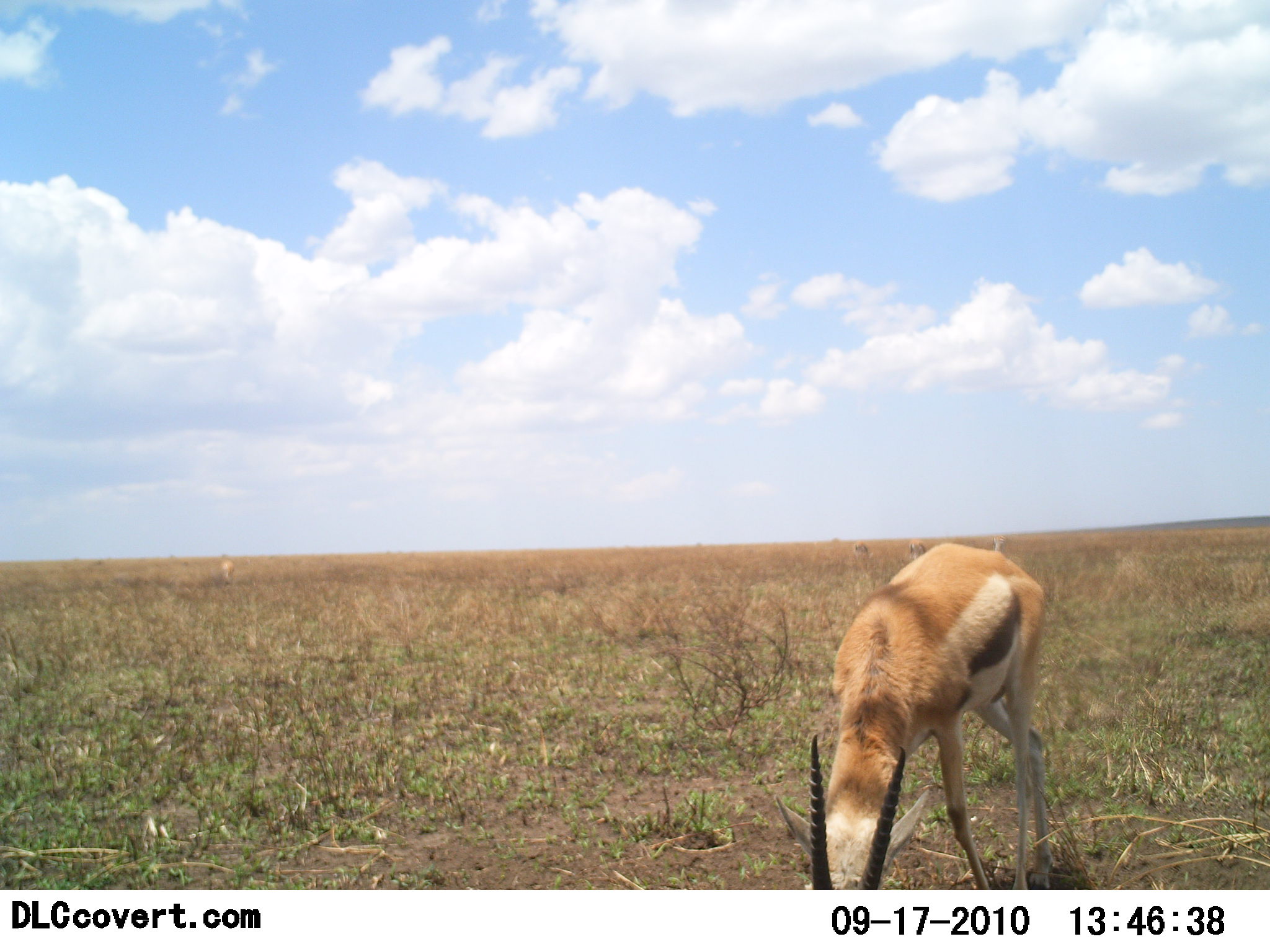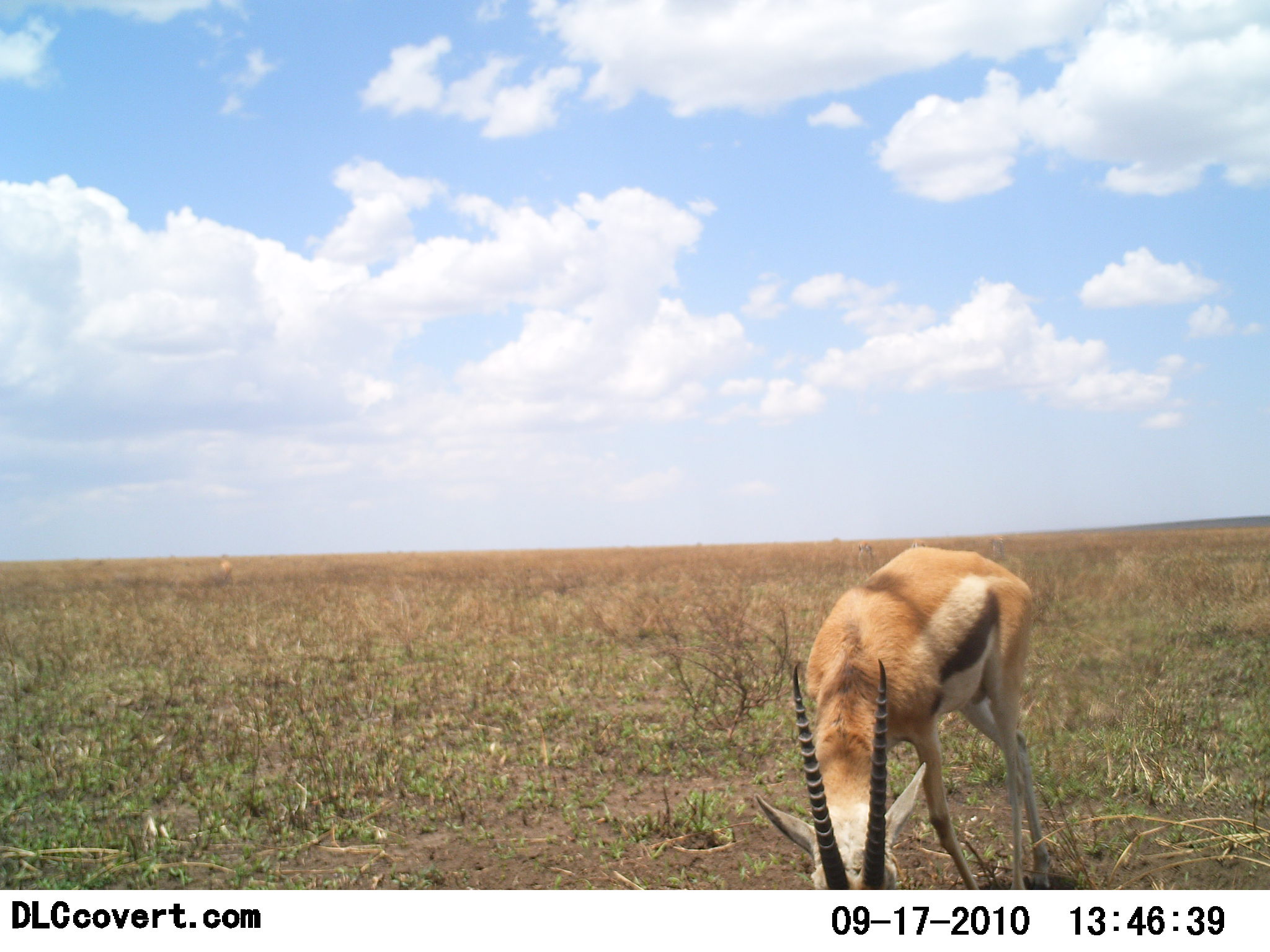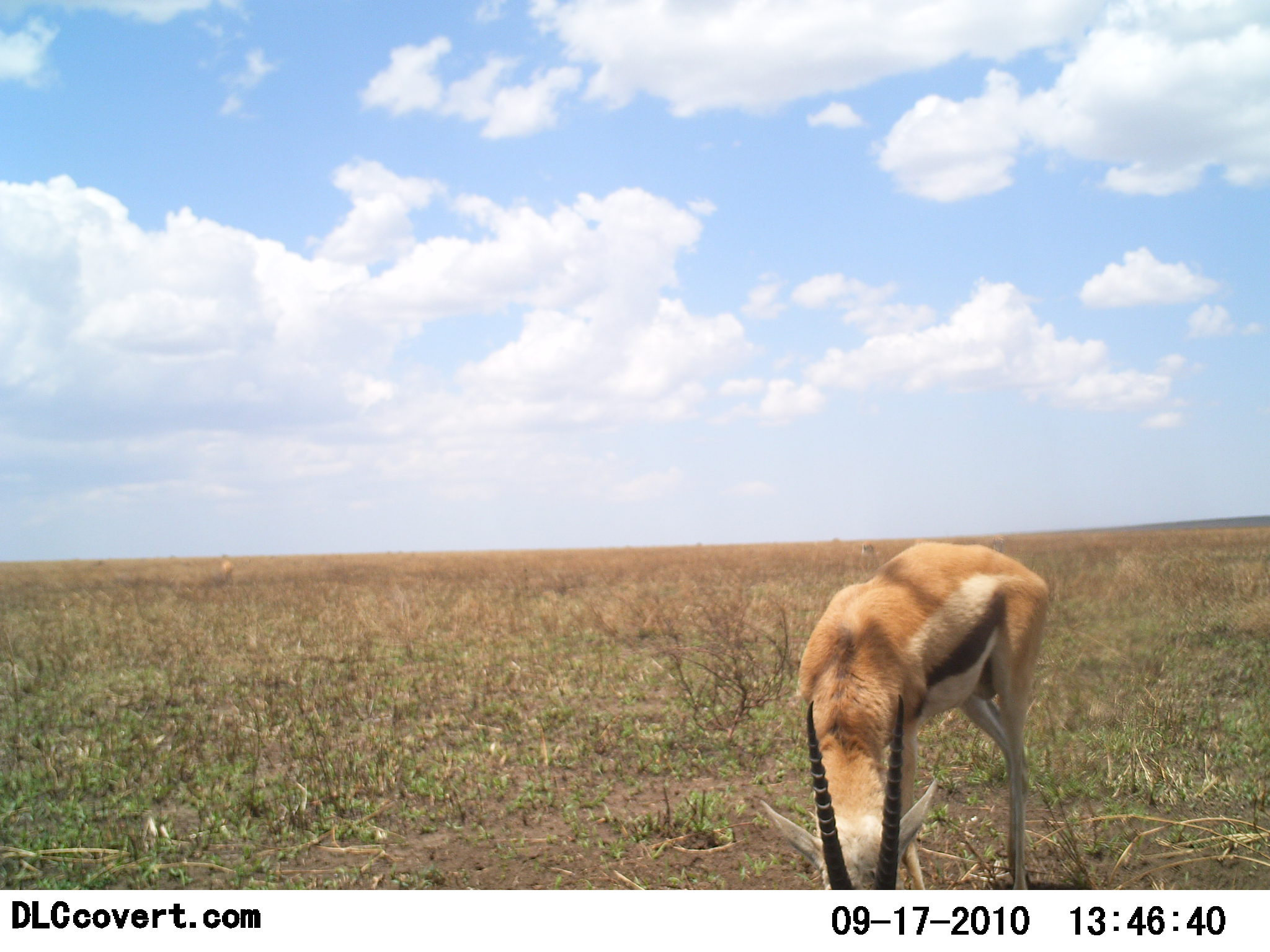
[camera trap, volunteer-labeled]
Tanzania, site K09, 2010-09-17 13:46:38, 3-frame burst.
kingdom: Animalia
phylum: Chordata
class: Mammalia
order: Artiodactyla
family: Bovidae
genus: Eudorcas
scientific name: Eudorcas thomsonii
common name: thomson's gazelle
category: gazellethomsons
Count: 1.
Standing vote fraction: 35%.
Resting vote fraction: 0%.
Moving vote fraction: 5%.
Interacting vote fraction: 0%.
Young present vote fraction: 0%.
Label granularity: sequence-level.